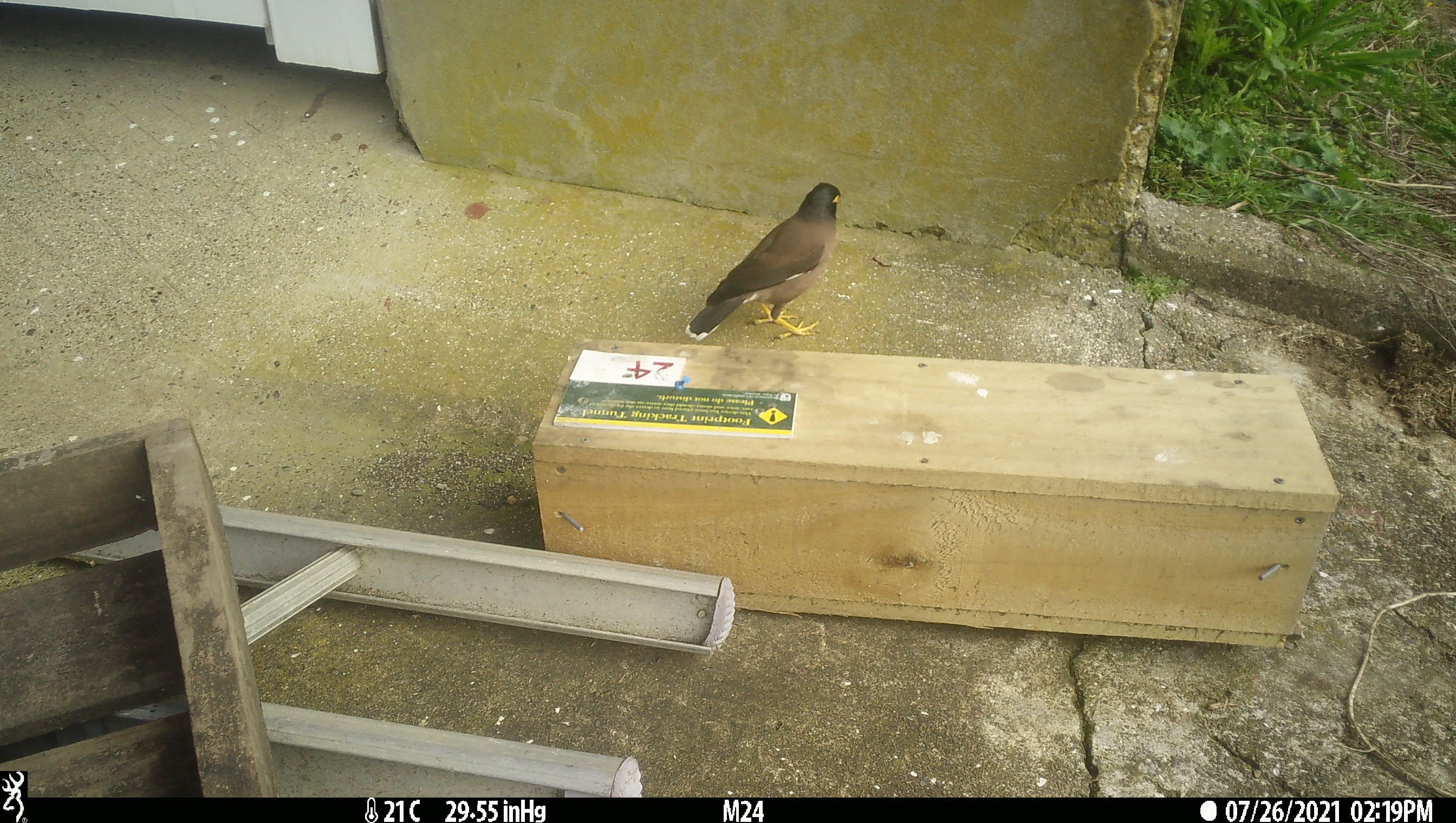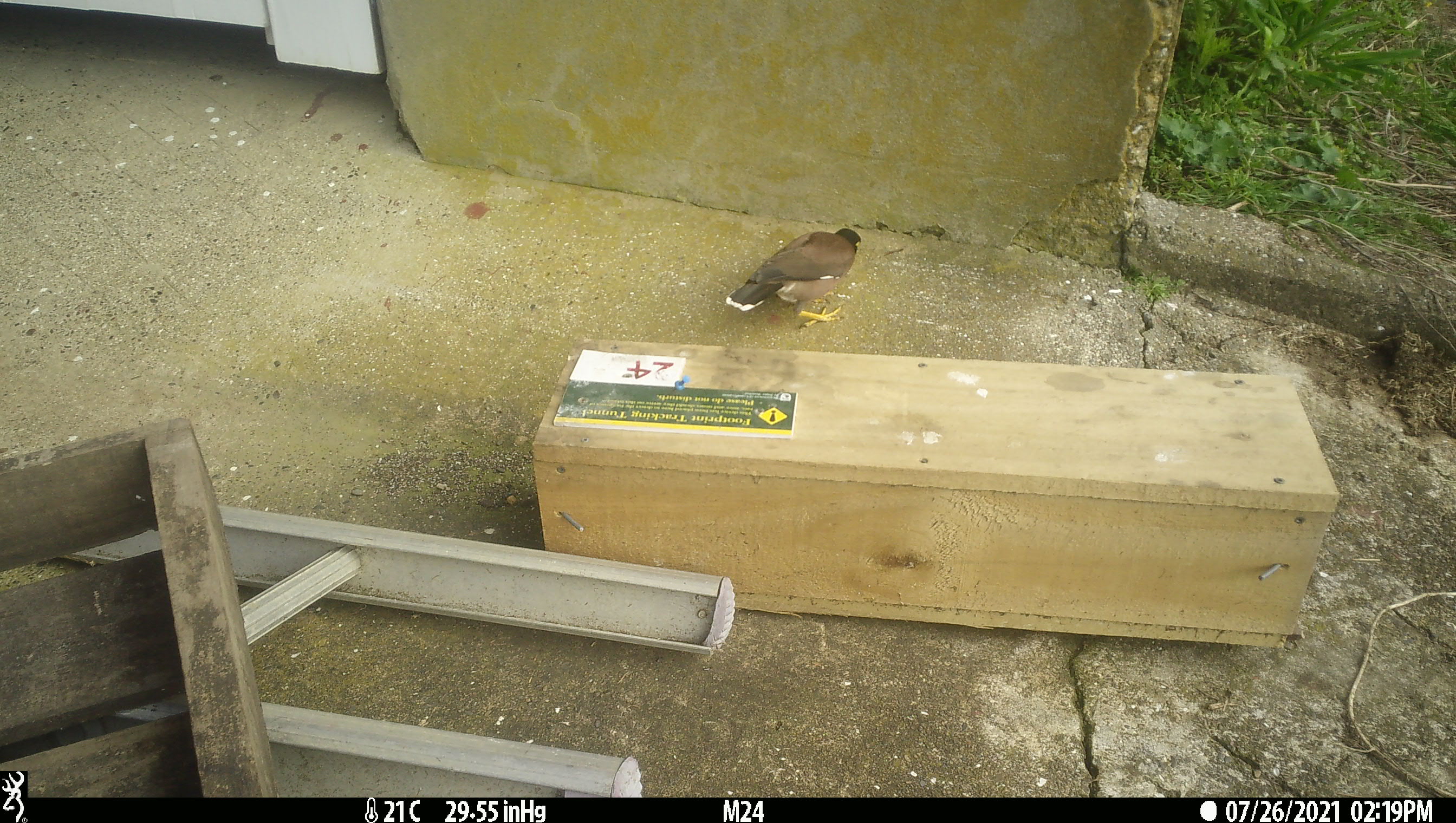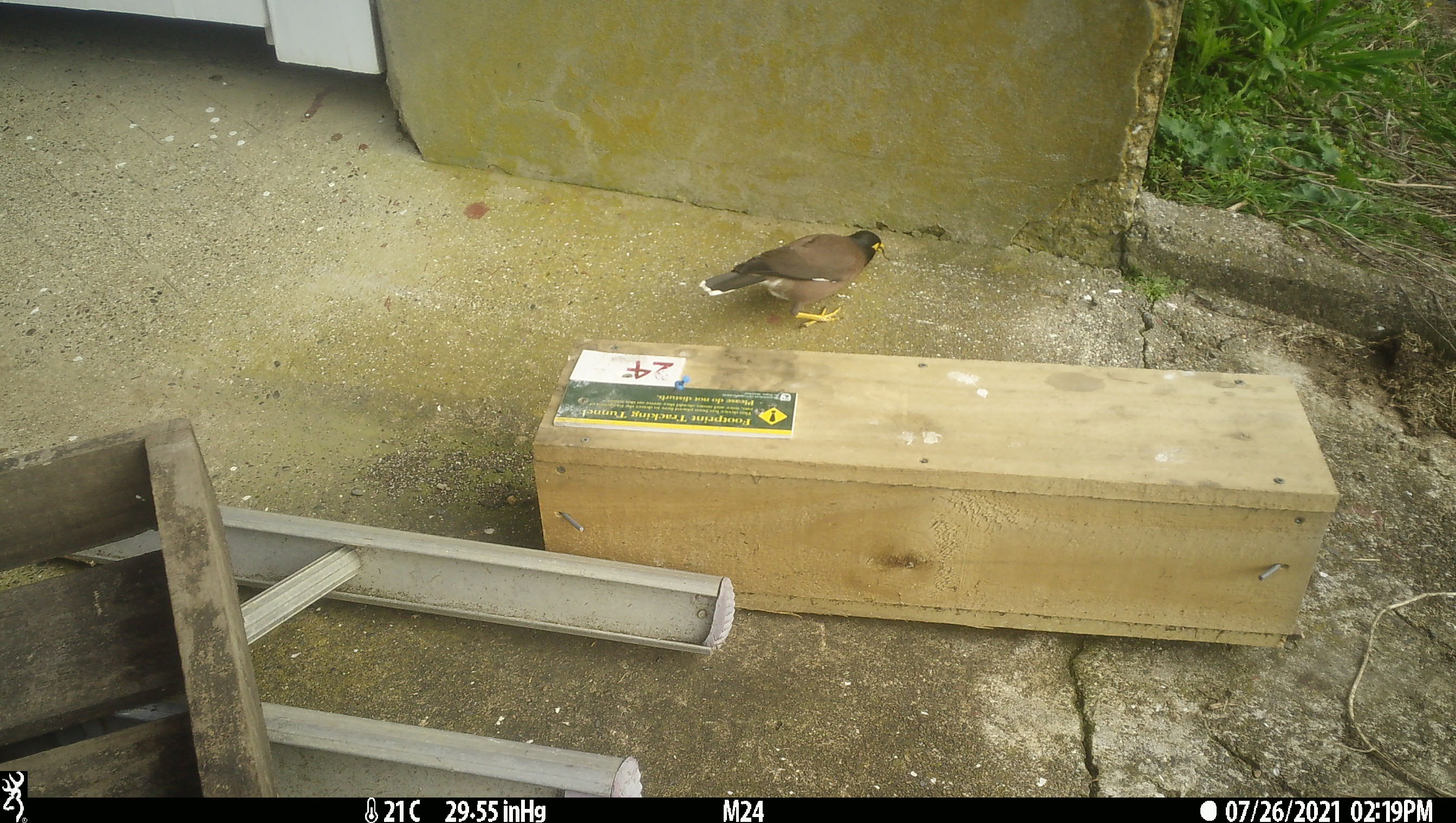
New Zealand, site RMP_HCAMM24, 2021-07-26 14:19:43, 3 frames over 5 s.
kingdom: Animalia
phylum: Chordata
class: Aves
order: Passeriformes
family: Sturnidae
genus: Acridotheres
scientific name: Acridotheres tristis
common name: common myna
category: myna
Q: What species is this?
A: Myna (common myna) (Acridotheres tristis).